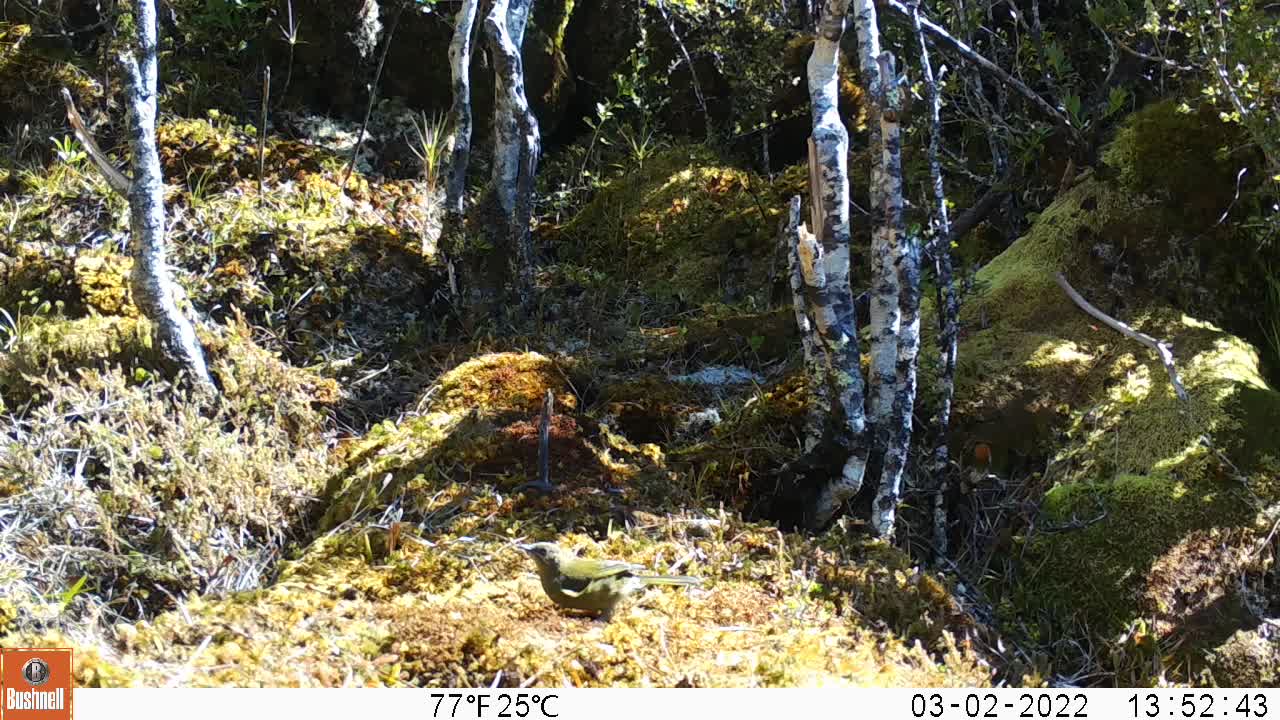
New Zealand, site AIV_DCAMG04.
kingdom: Animalia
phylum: Chordata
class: Aves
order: Passeriformes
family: Meliphagidae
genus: Anthornis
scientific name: Anthornis melanura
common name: new zealand bellbird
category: bellbird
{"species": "bellbird (new zealand bellbird) (Anthornis melanura)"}